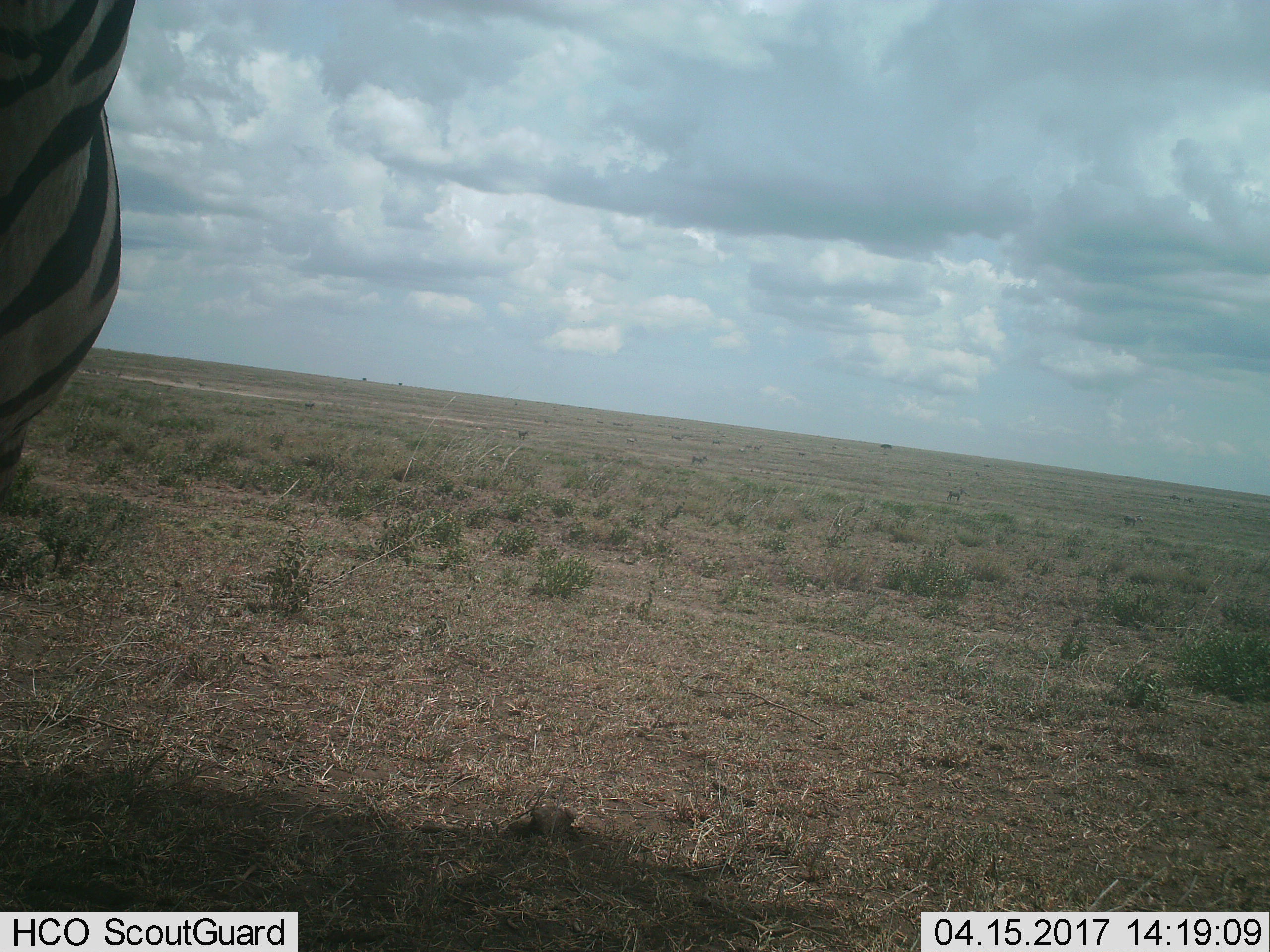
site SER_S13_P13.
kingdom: Animalia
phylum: Chordata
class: Mammalia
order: Perissodactyla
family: Equidae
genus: Equus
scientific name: Equus quagga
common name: plains zebra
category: zebraplains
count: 1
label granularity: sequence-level